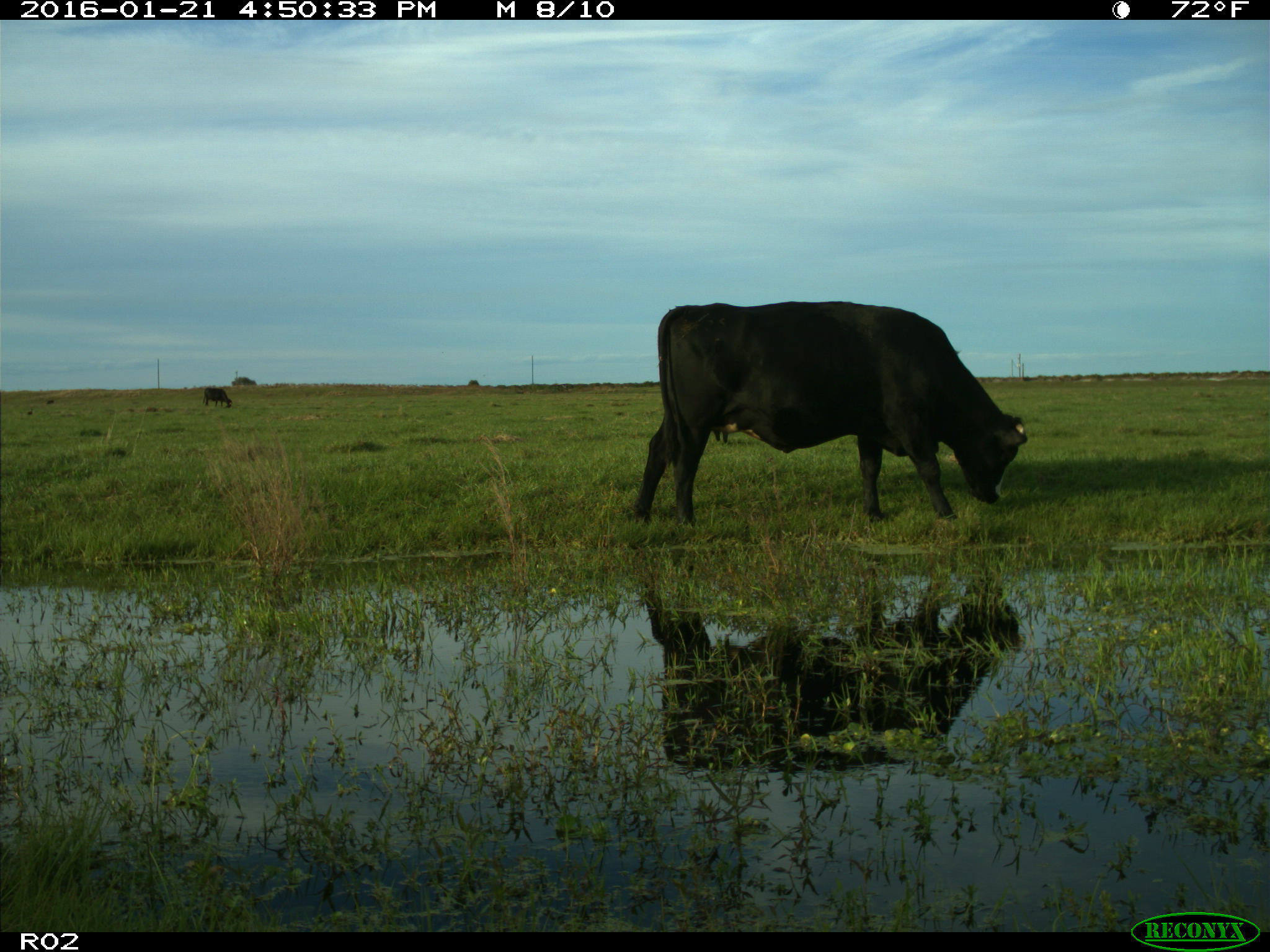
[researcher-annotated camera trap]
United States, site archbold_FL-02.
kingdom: Animalia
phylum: Chordata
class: Mammalia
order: Artiodactyla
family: Bovidae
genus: Bos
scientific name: Bos taurus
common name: domestic cow